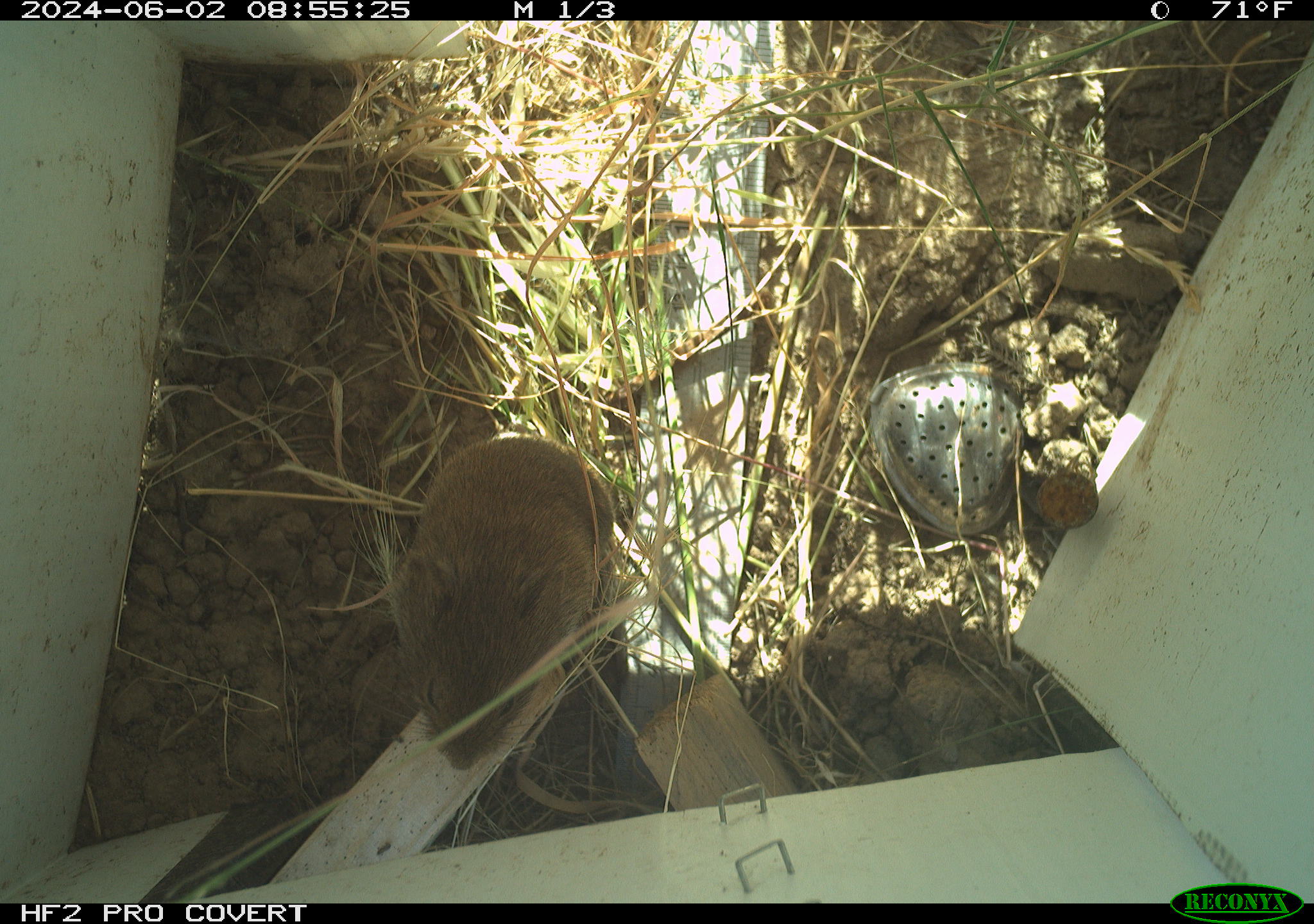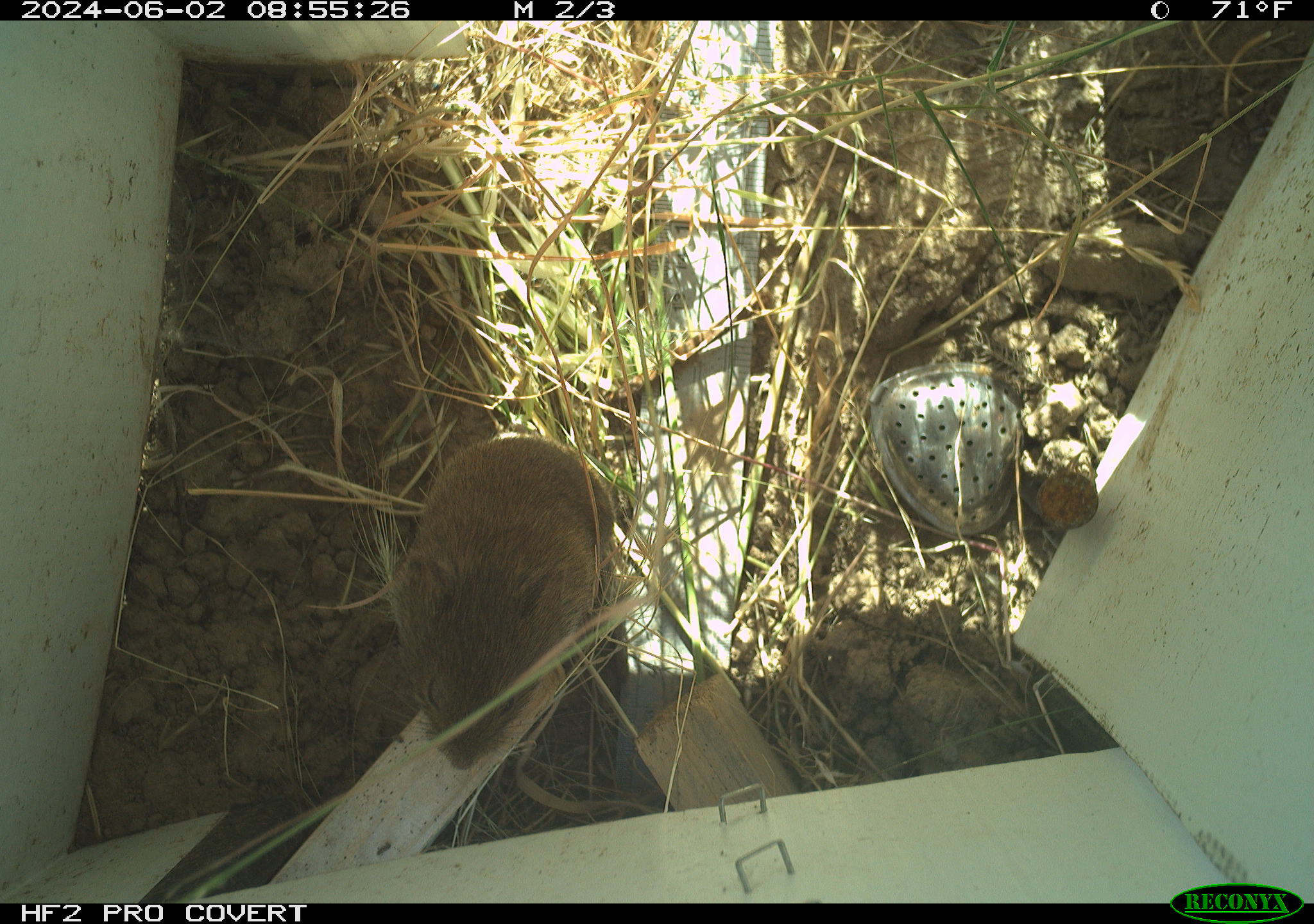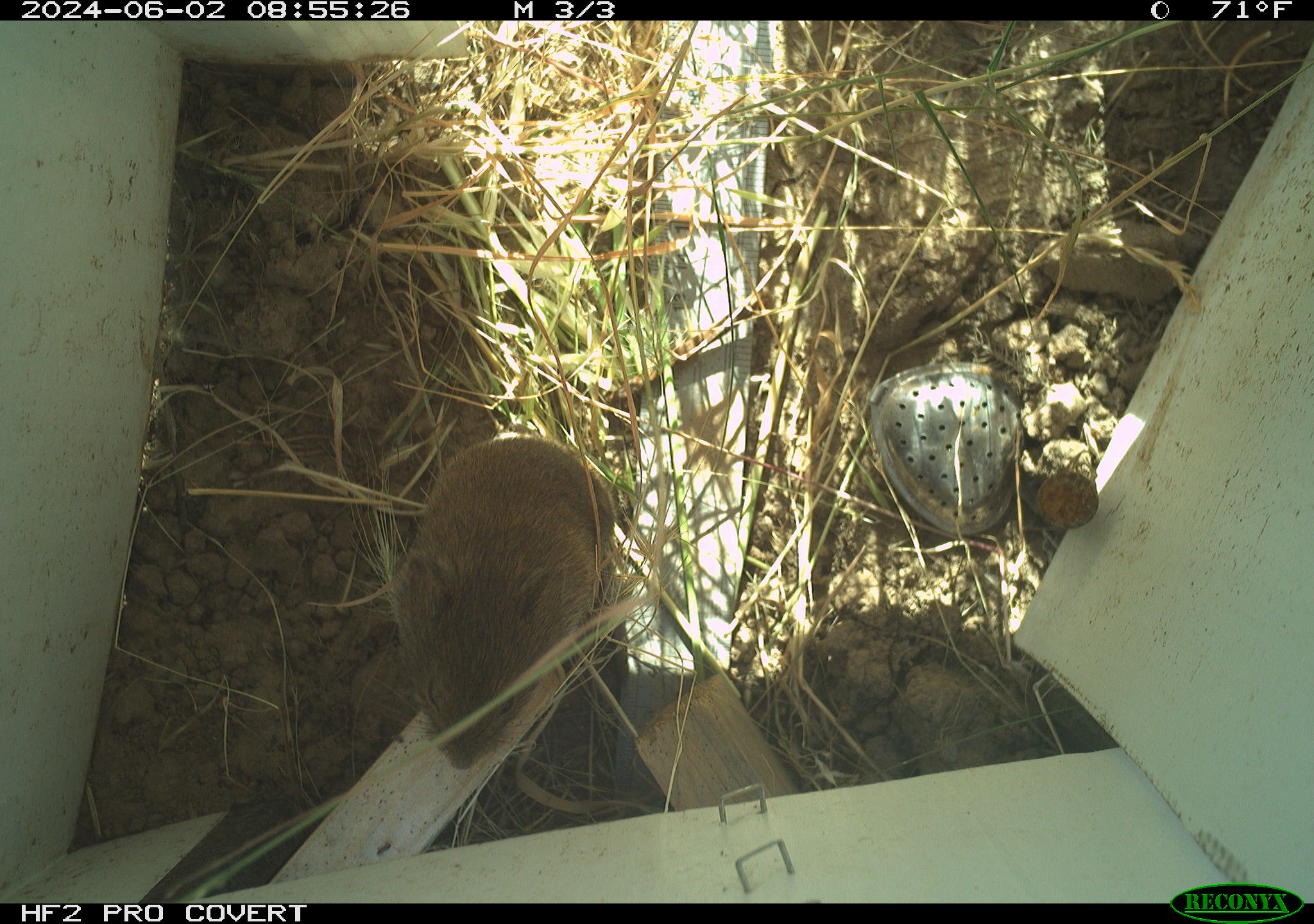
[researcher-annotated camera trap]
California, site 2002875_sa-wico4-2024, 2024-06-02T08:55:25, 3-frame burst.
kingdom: Animalia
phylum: Chordata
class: Mammalia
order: Rodentia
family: Cricetidae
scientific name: Arvicolinae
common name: voles, lemmings, and muskrats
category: arvicolinae subfamily